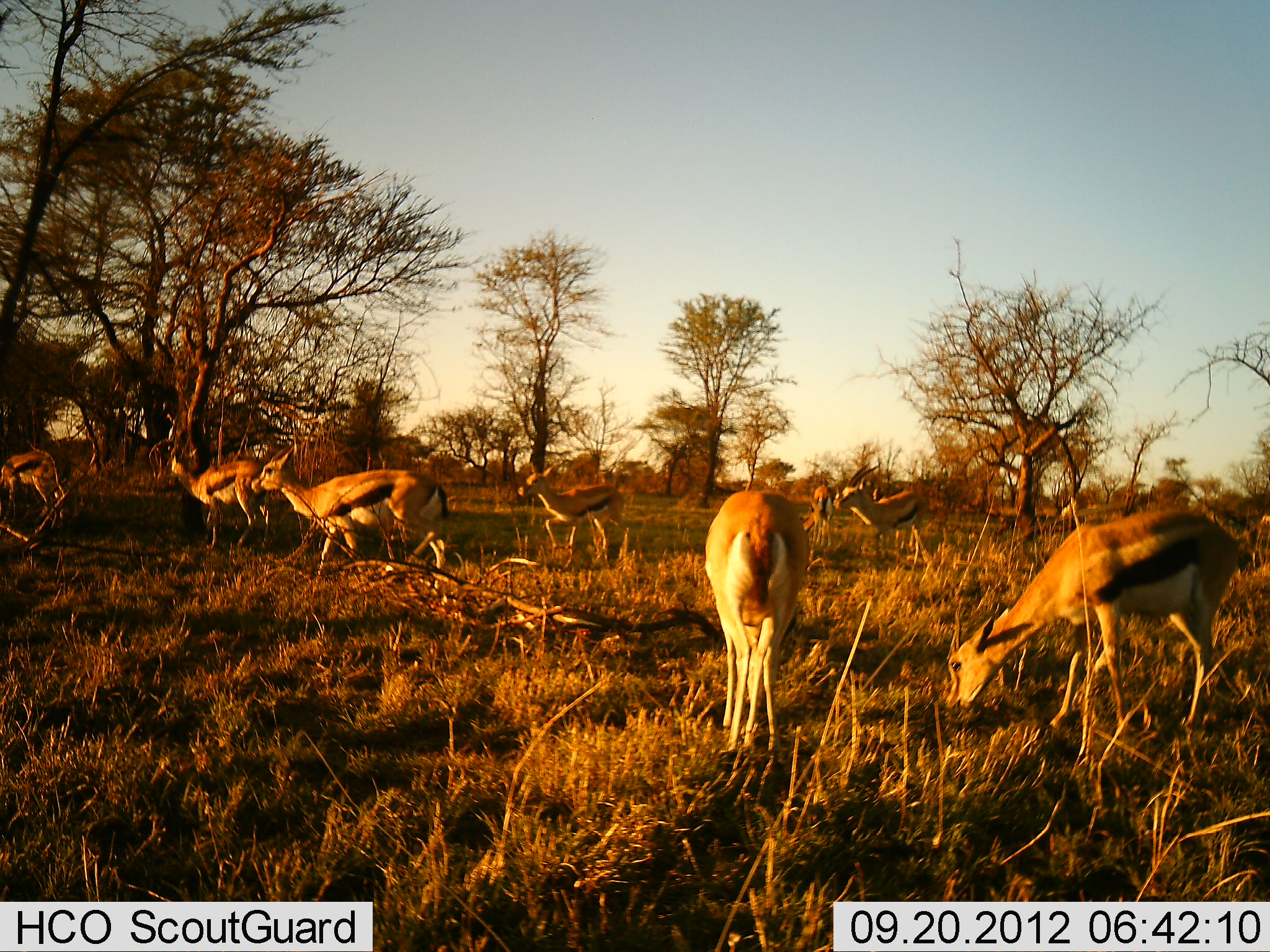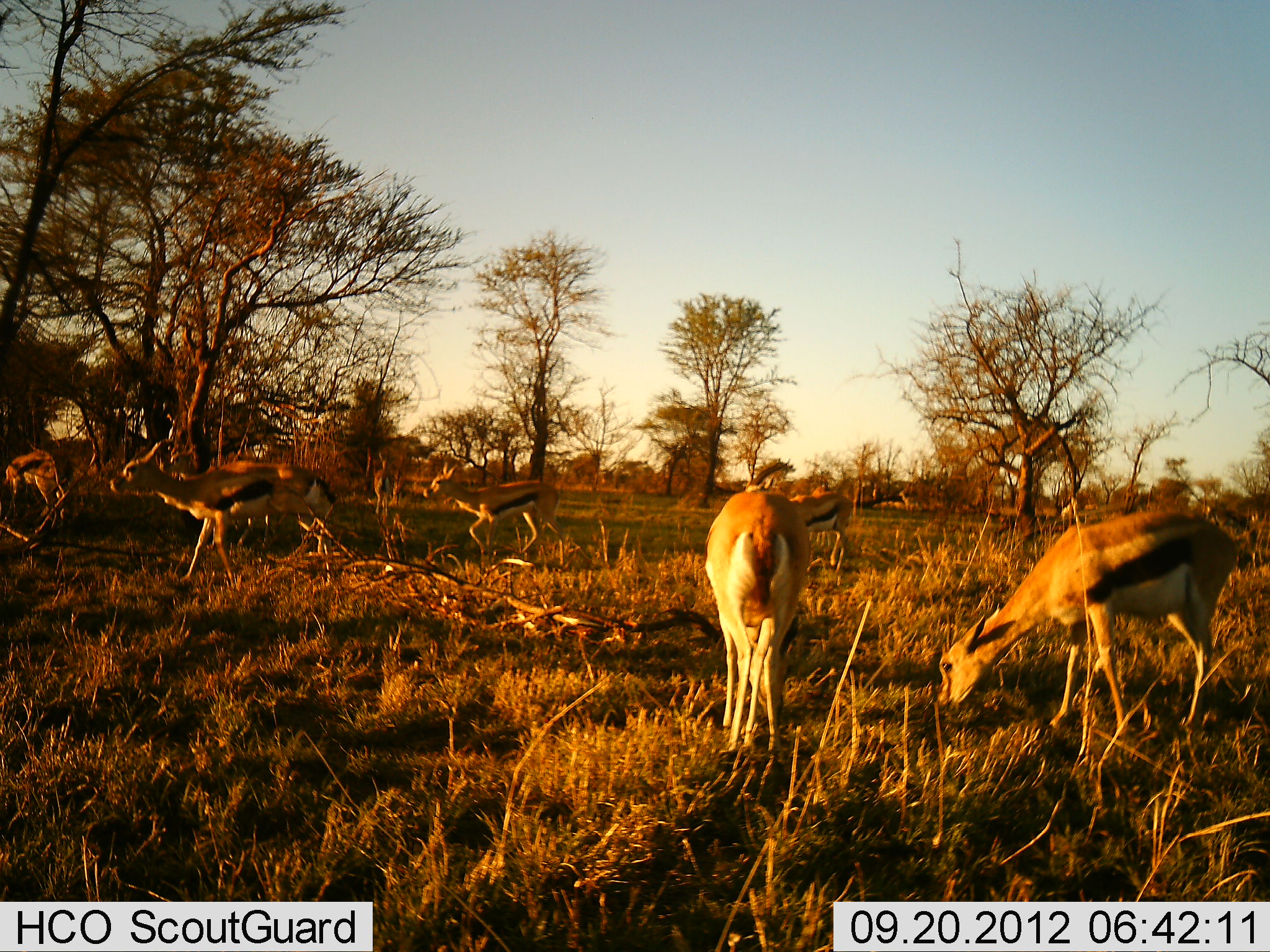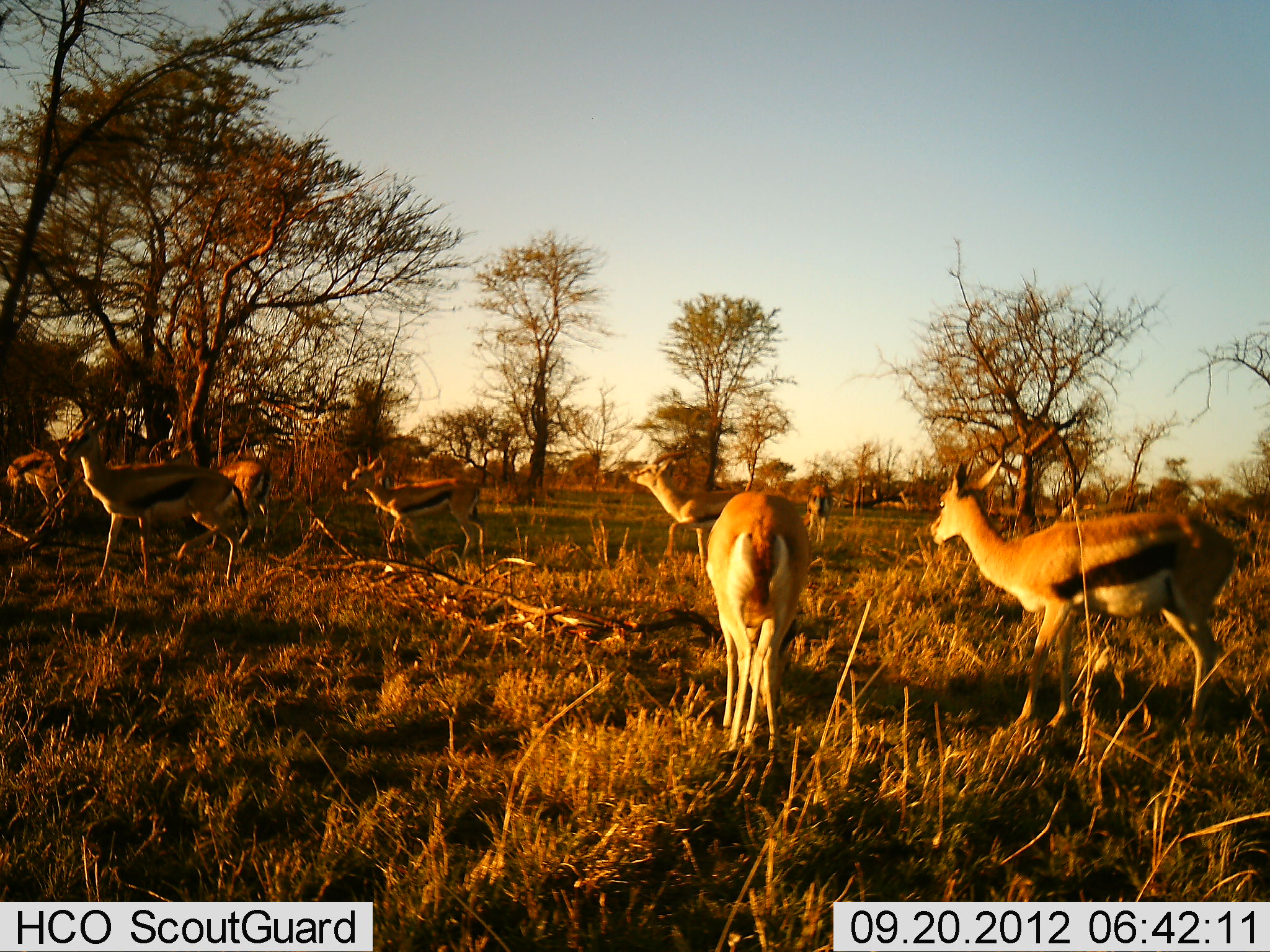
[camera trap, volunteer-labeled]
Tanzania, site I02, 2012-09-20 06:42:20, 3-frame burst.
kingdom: Animalia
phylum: Chordata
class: Mammalia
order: Artiodactyla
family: Bovidae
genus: Eudorcas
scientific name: Eudorcas thomsonii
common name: thomson's gazelle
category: gazellethomsons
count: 7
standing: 80%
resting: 0%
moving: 90%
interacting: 0%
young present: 0%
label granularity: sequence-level